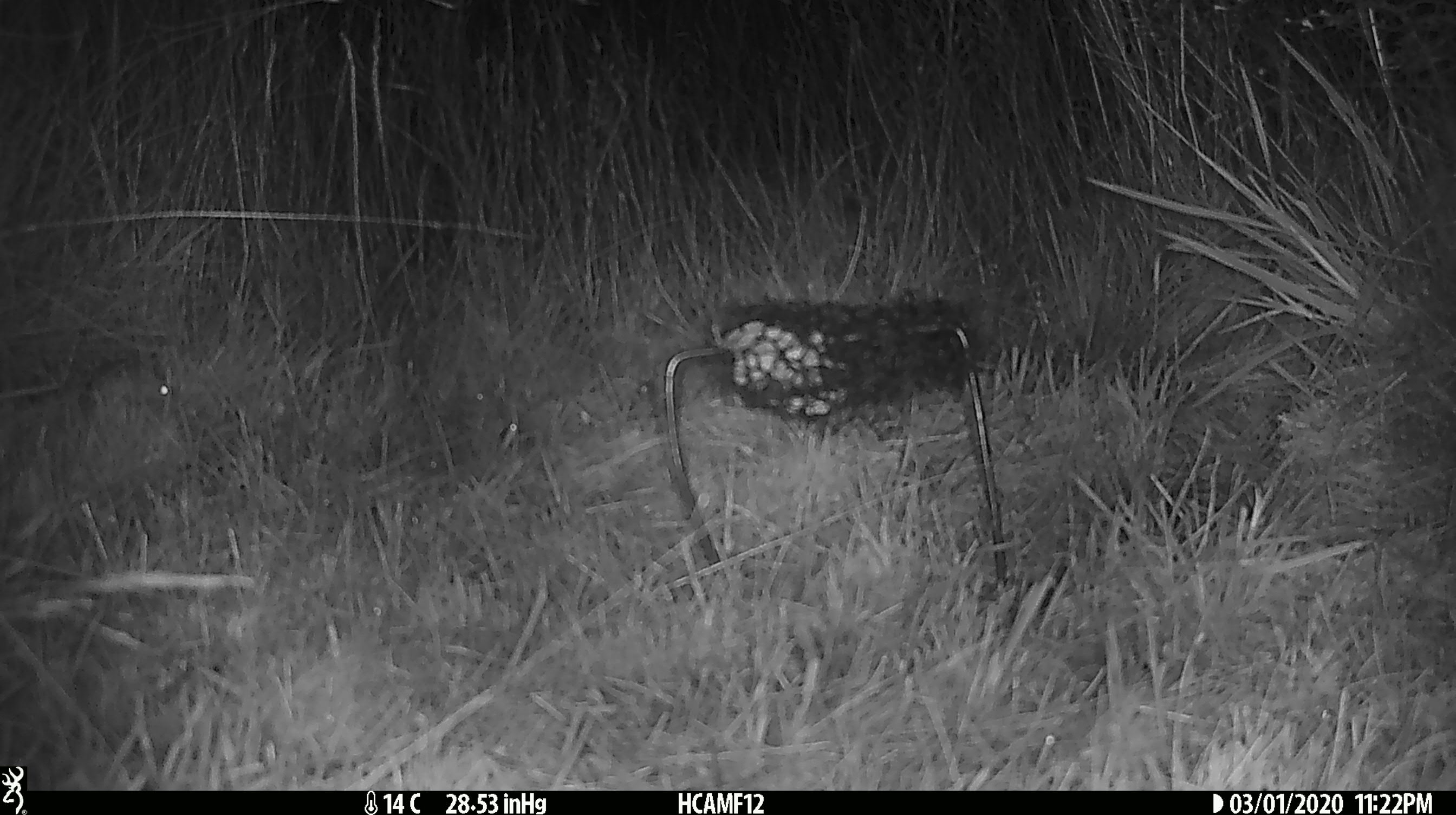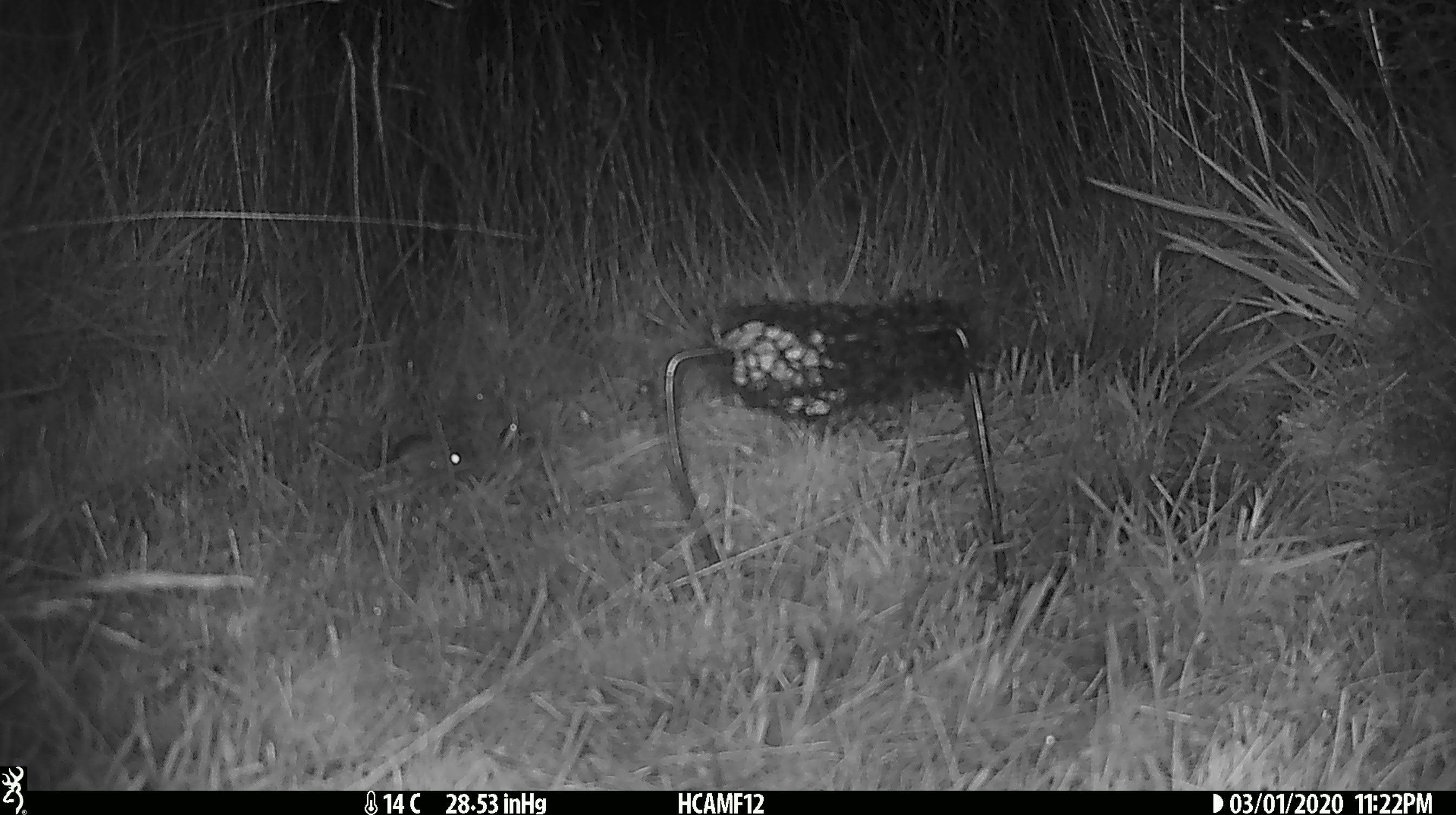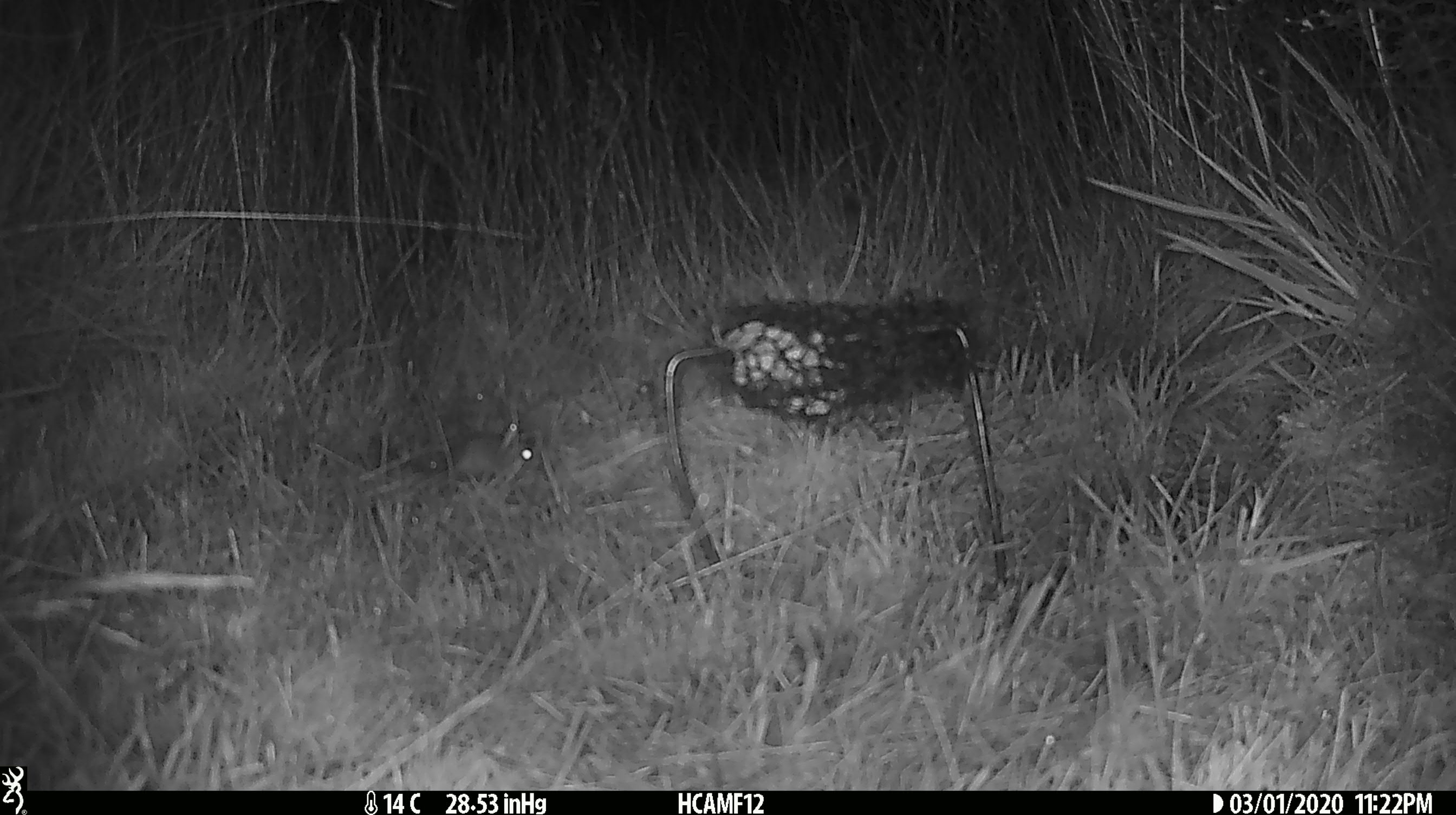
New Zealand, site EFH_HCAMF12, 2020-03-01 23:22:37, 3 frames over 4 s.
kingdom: Animalia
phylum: Chordata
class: Mammalia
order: Rodentia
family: Muridae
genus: Mus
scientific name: Mus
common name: mouse